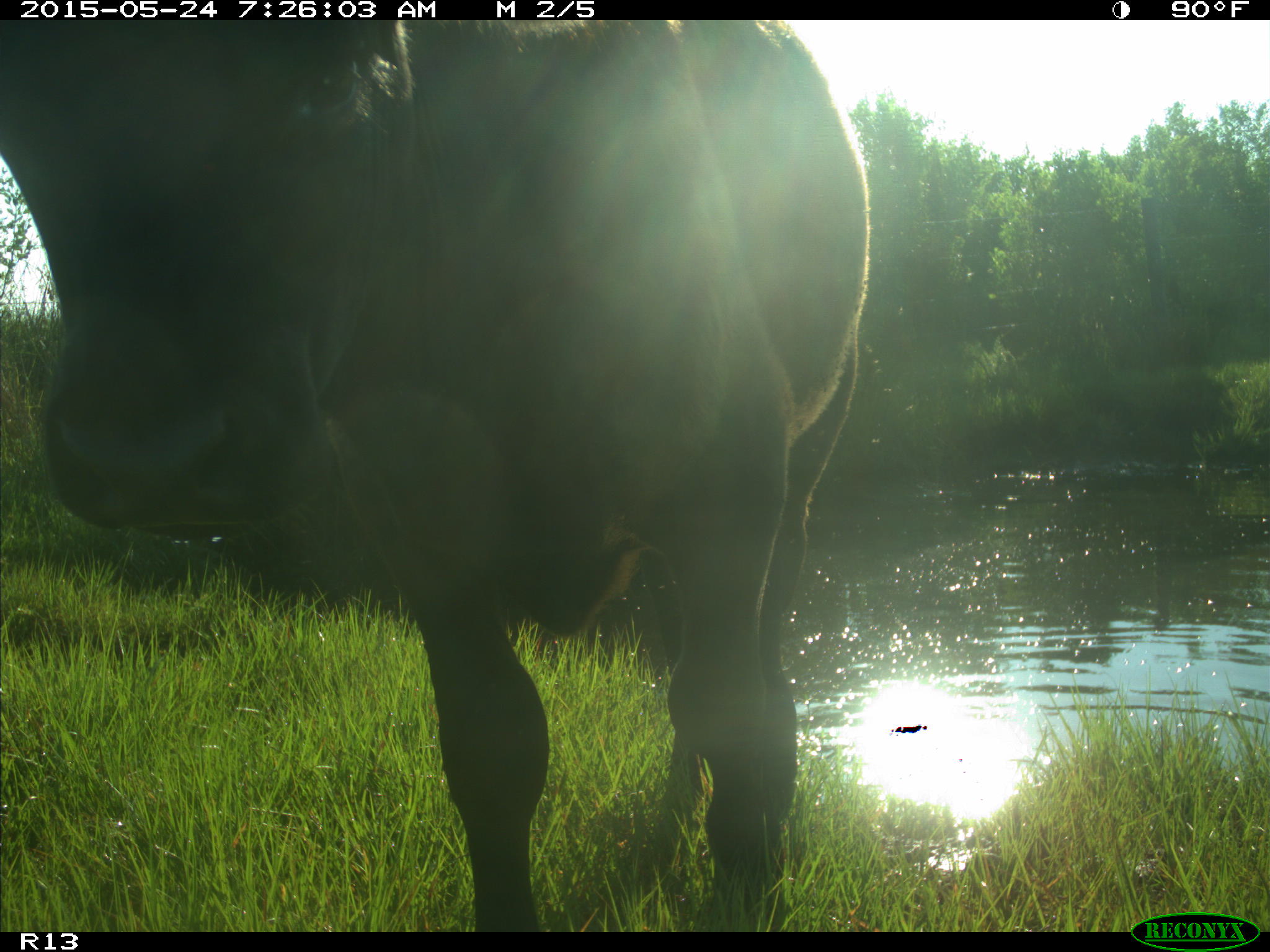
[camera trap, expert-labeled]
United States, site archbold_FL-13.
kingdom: Animalia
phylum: Chordata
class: Mammalia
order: Artiodactyla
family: Bovidae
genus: Bos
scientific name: Bos taurus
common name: domestic cow